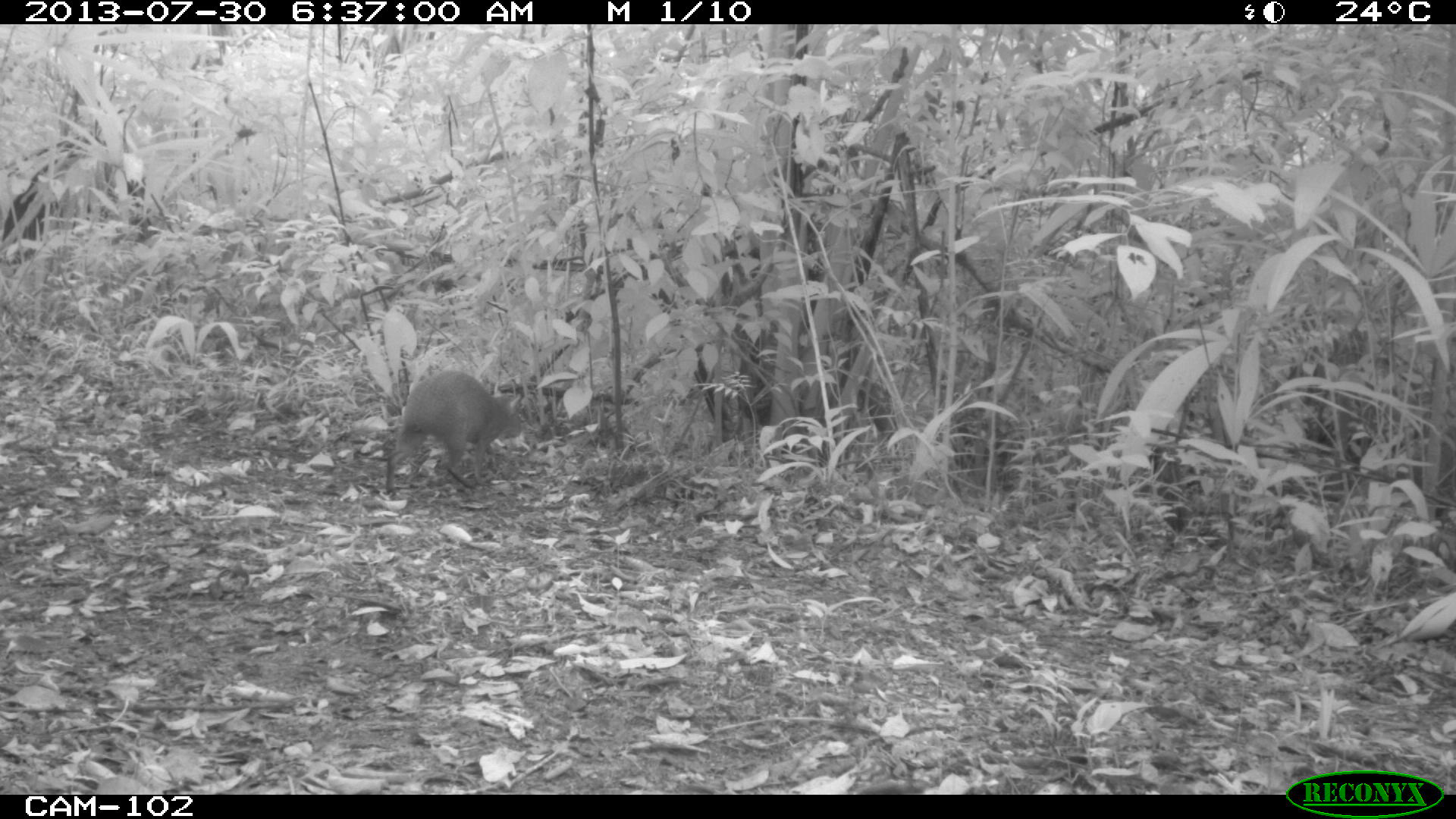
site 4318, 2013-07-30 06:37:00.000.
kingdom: Animalia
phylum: Chordata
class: Mammalia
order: Rodentia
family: Dasyproctidae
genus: Dasyprocta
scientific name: Dasyprocta punctata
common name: central american agouti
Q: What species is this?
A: Dasyprocta punctata (central american agouti).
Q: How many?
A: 1.